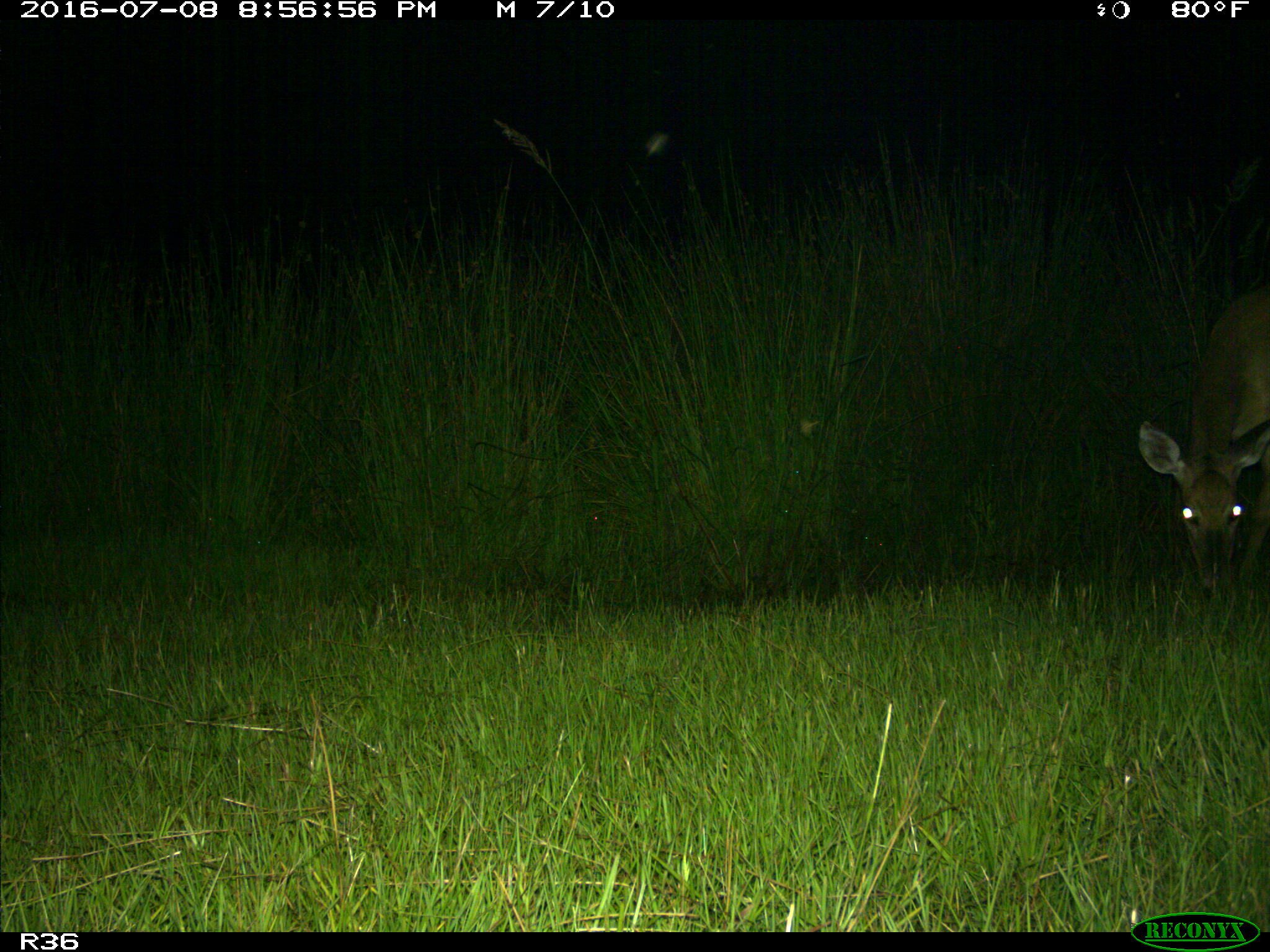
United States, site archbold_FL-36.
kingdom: Animalia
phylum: Chordata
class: Mammalia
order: Artiodactyla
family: Cervidae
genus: Odocoileus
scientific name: Odocoileus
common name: deer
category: unidentified deer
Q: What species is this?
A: Unidentified deer (deer) (Odocoileus).